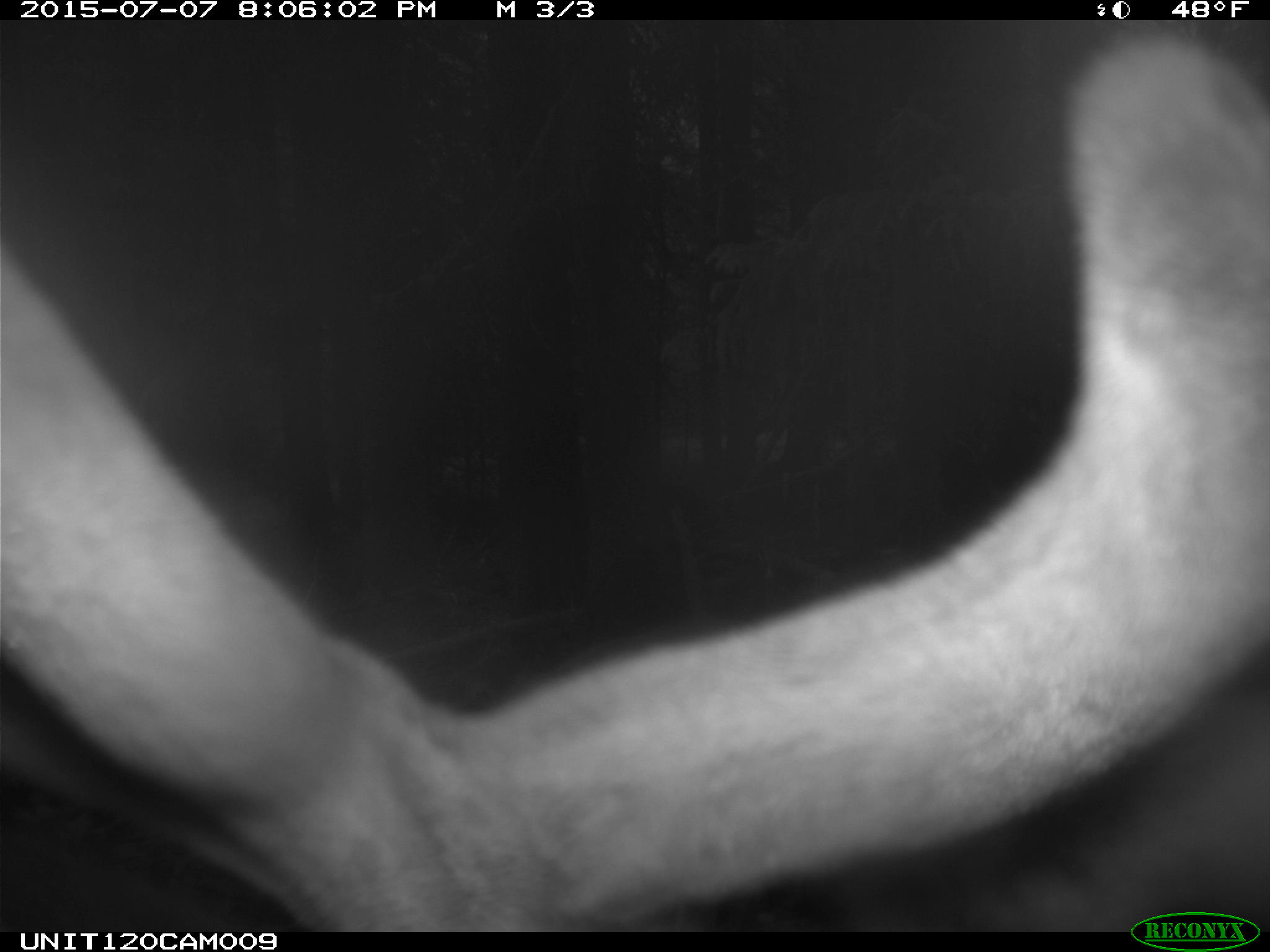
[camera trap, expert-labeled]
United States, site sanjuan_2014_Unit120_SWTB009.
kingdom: Animalia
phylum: Chordata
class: Mammalia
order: Artiodactyla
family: Cervidae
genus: Cervus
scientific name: Cervus elaphus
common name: red deer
Cervus elaphus (red deer).